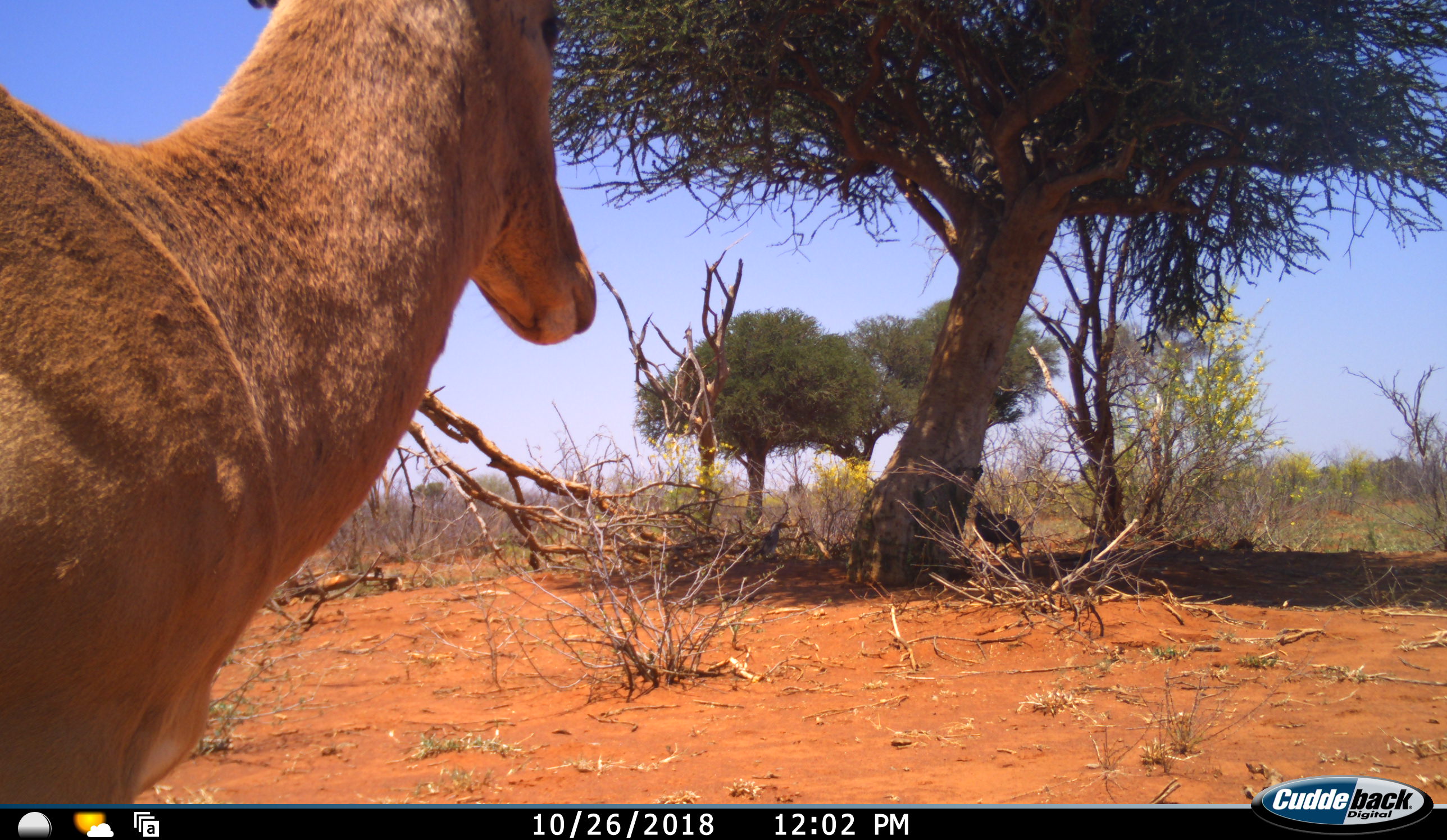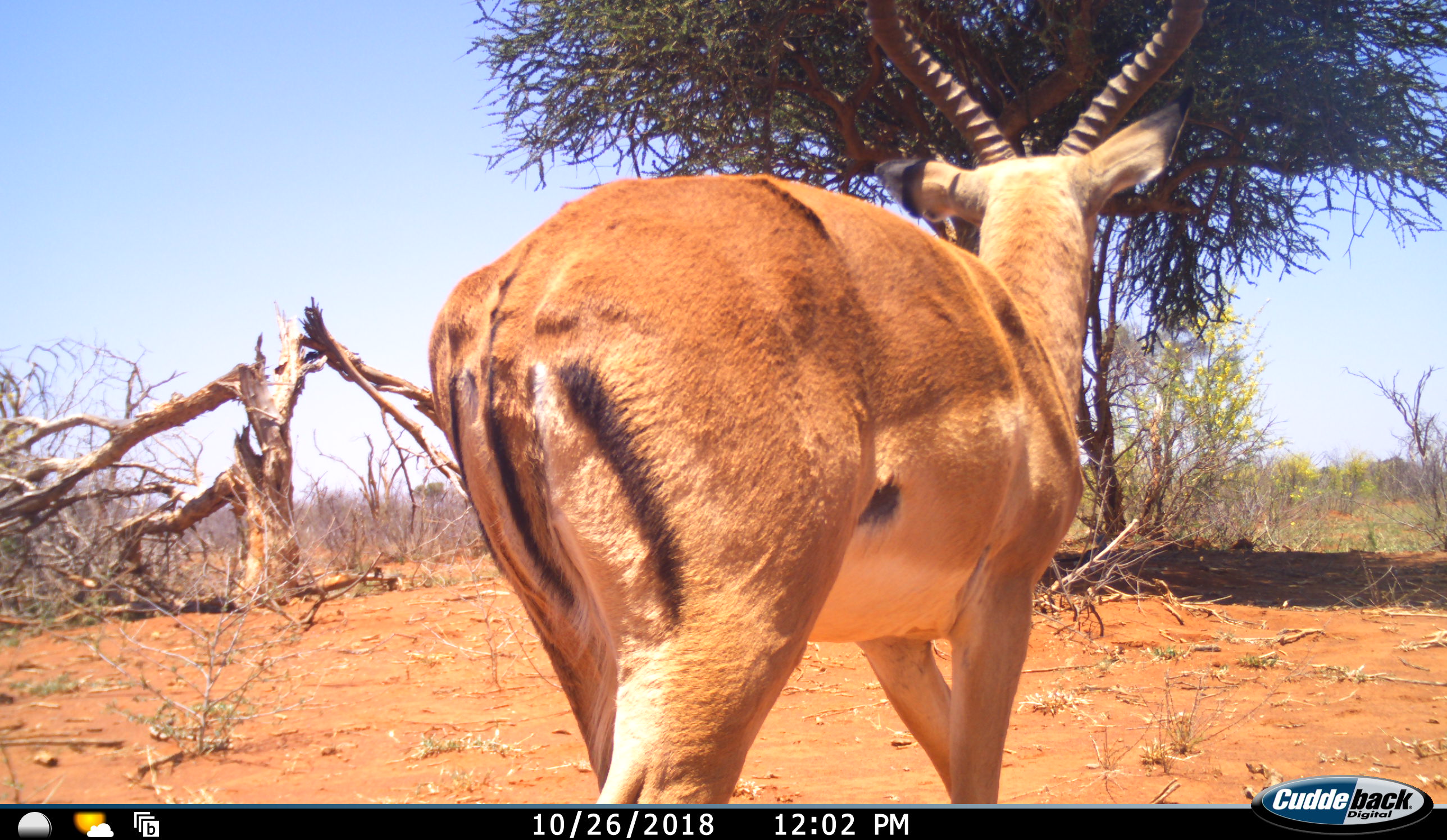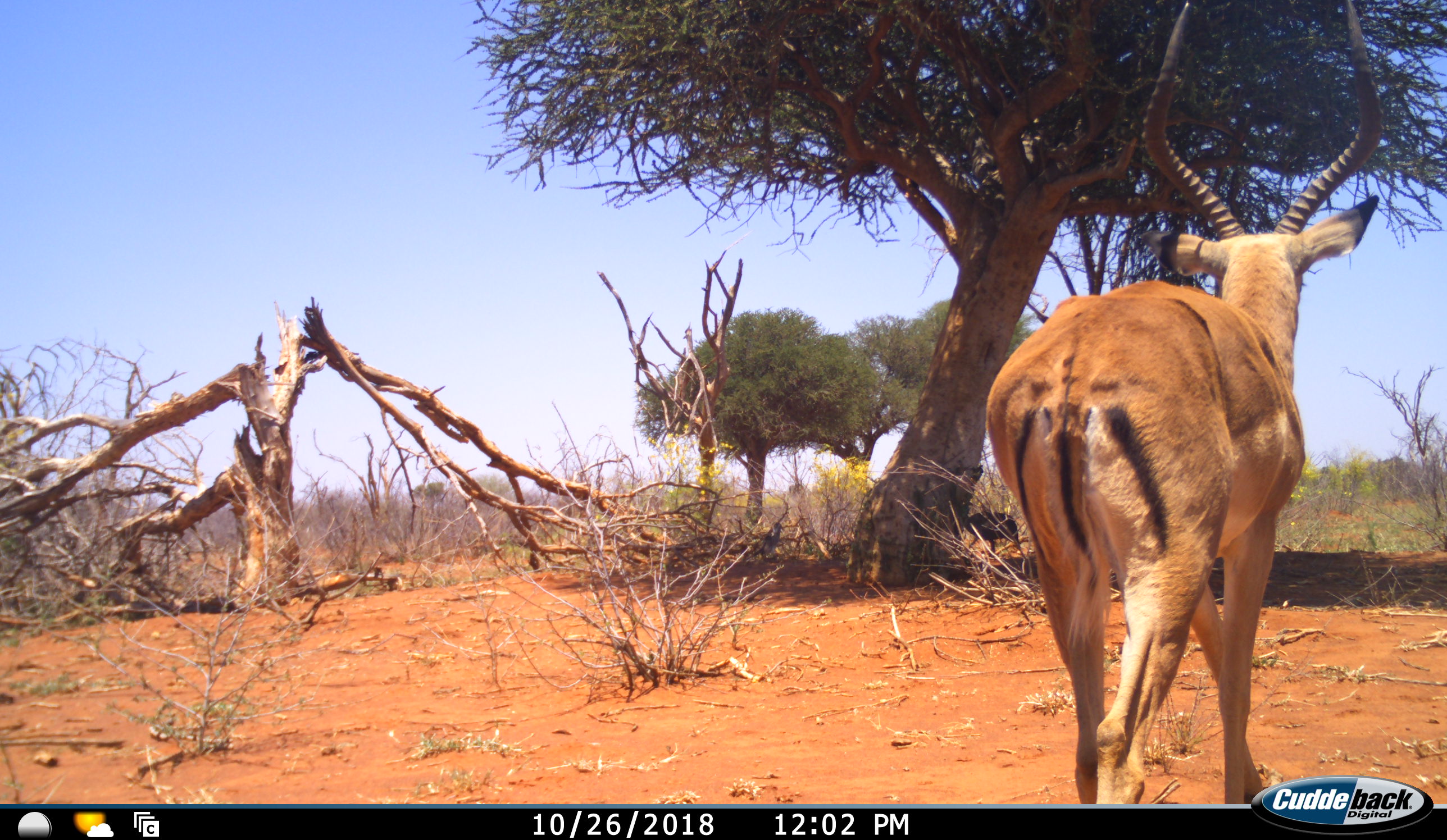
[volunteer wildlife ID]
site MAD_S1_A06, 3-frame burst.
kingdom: Animalia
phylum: Chordata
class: Mammalia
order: Artiodactyla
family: Bovidae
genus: Aepyceros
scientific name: Aepyceros melampus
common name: impala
Impala (Aepyceros melampus), count 1. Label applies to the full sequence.